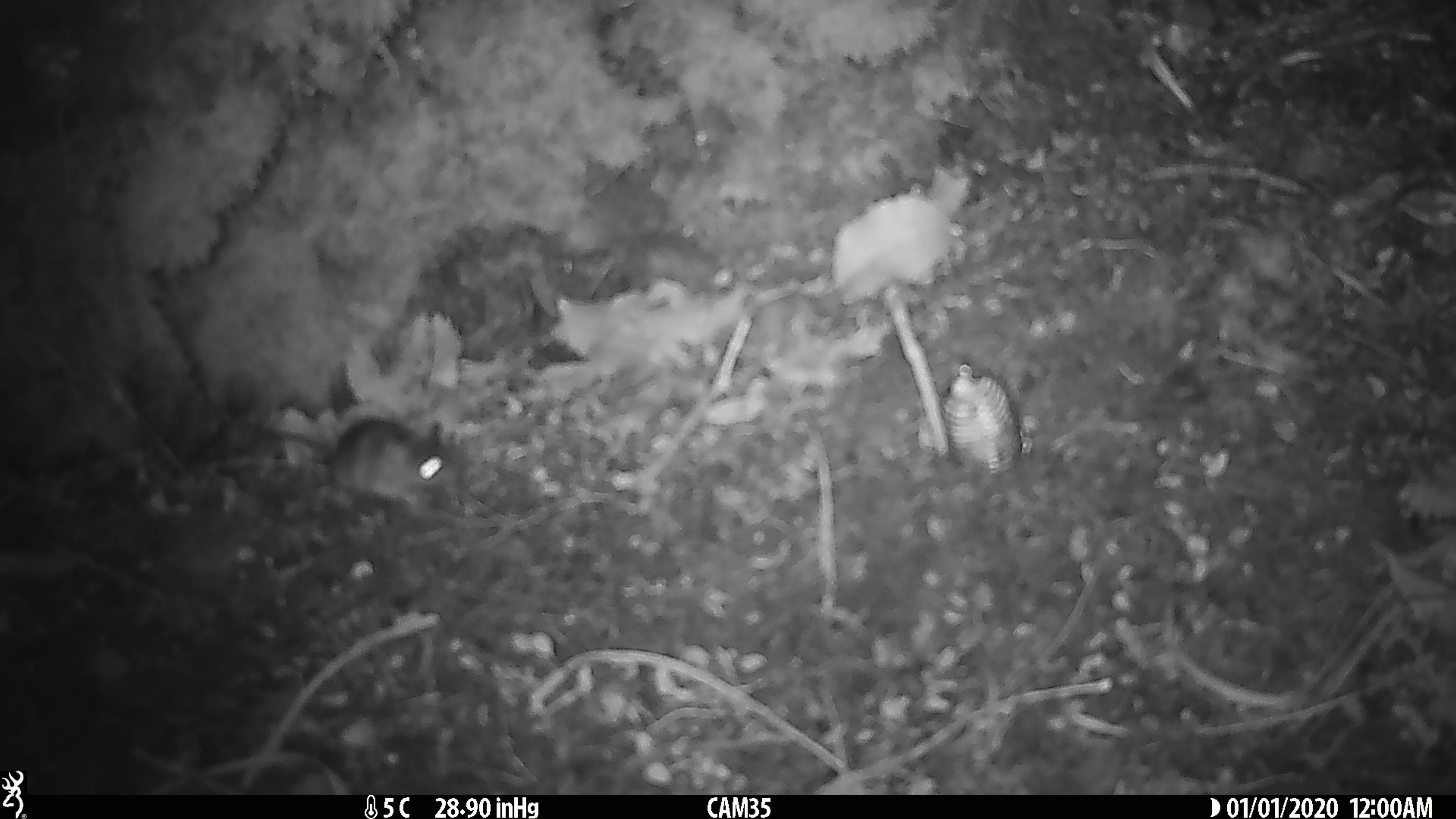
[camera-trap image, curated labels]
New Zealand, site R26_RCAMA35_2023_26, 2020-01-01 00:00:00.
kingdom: Animalia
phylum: Chordata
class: Mammalia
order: Rodentia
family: Muridae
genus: Mus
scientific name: Mus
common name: mouse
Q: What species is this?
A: Mouse (Mus).